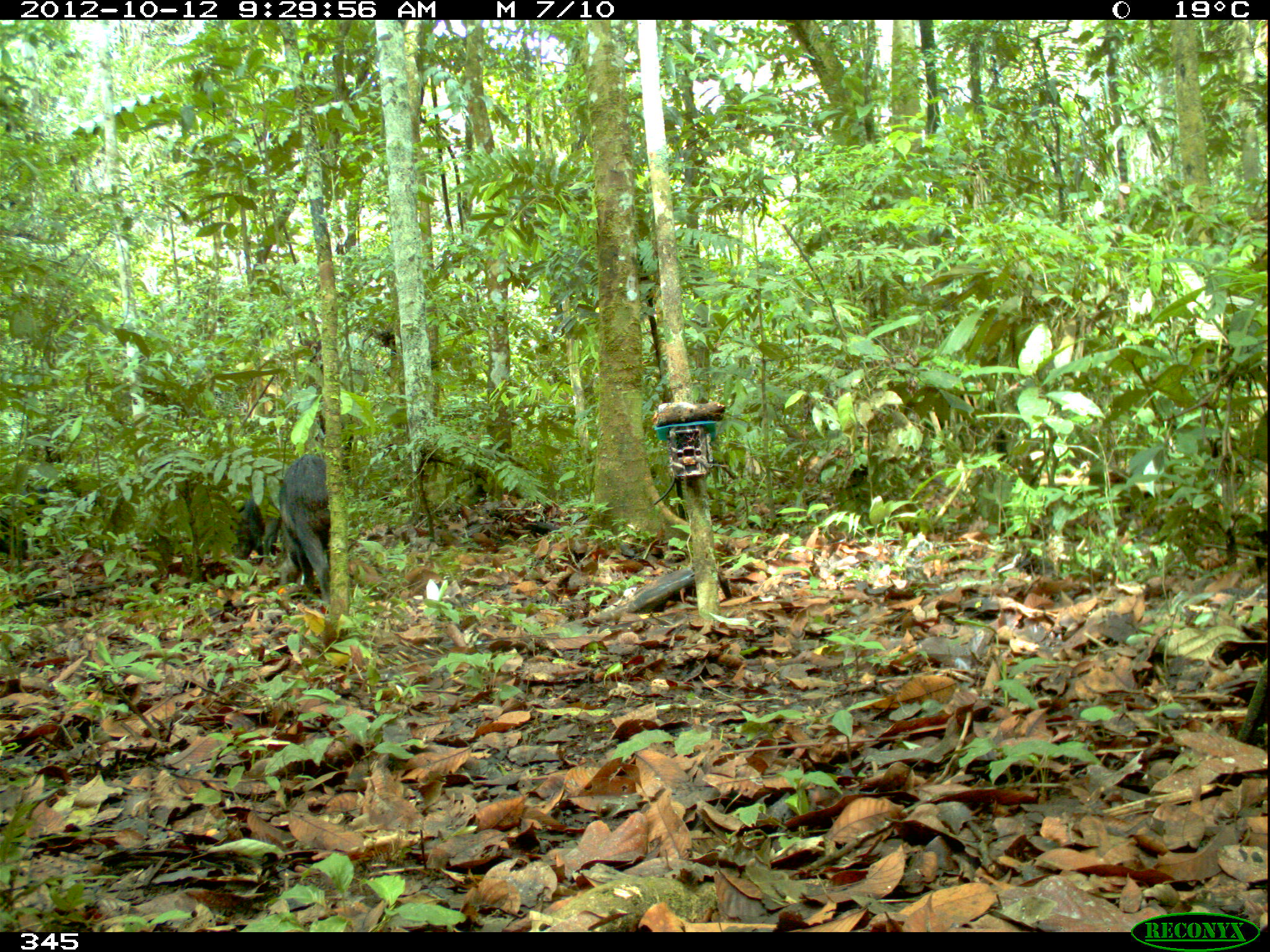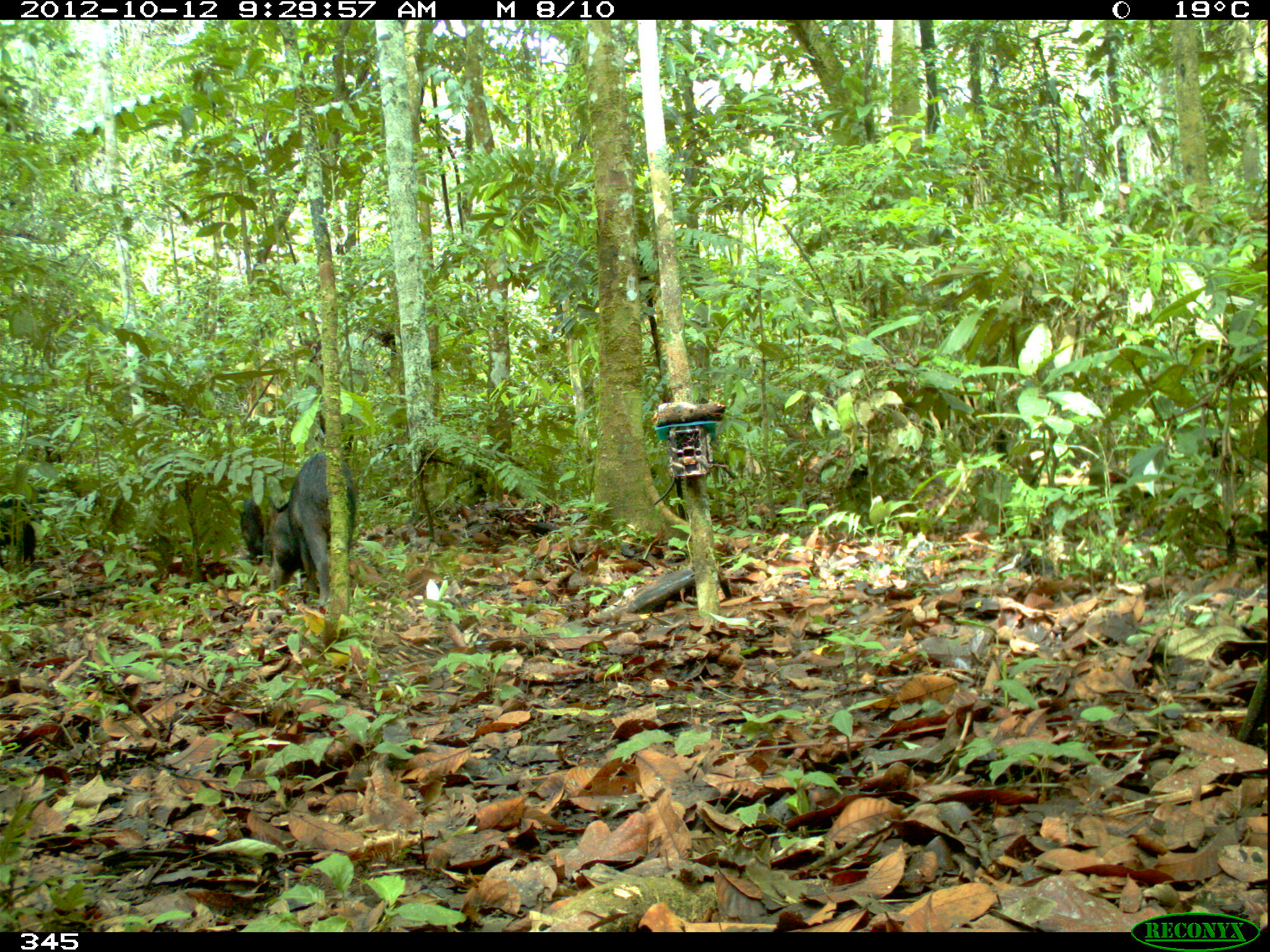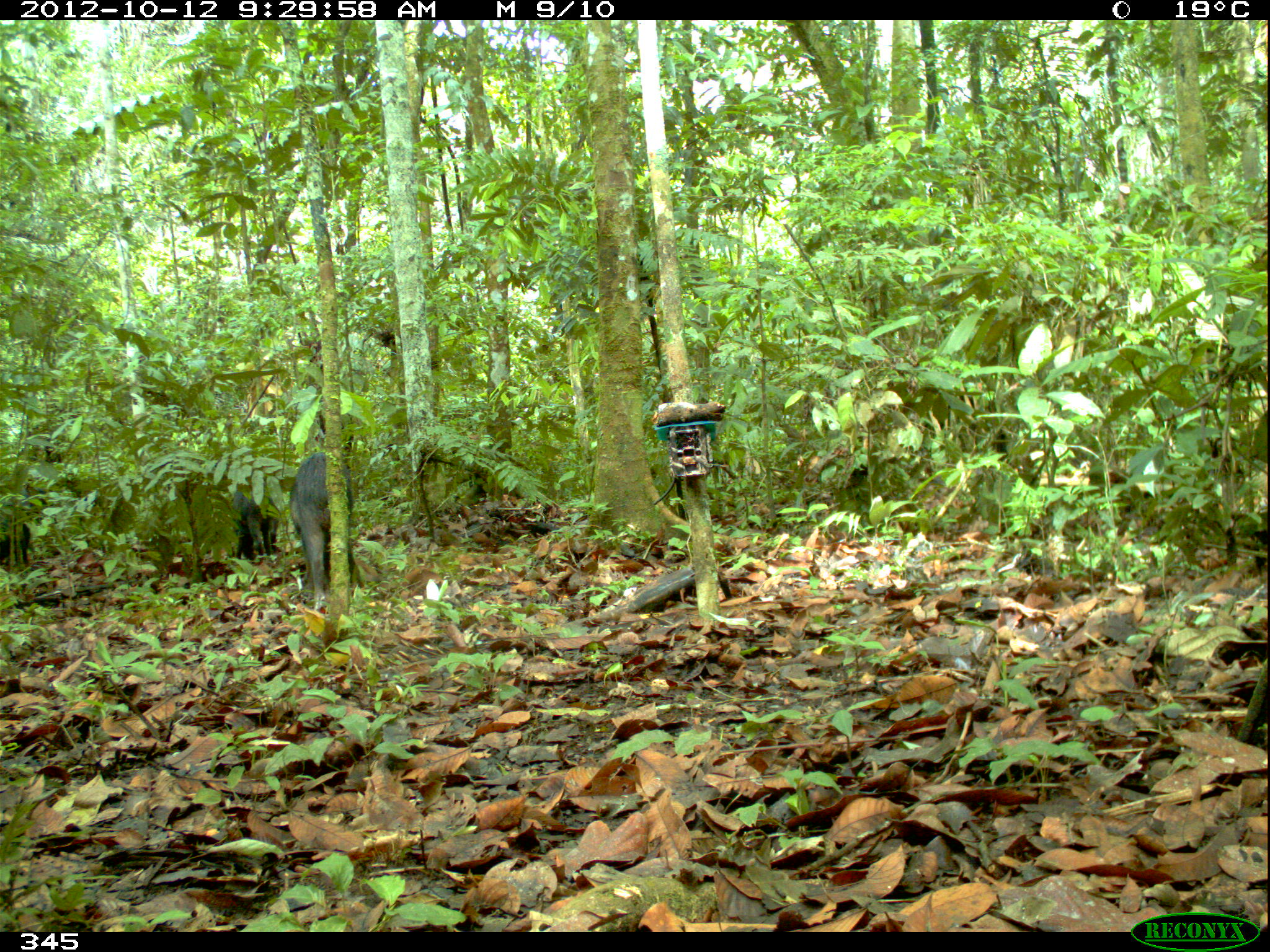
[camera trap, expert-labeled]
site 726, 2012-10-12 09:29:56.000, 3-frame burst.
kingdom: Animalia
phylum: Chordata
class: Mammalia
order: Artiodactyla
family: Tayassuidae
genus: Tayassu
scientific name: Tayassu pecari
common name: white-lipped peccary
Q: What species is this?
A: Tayassu pecari (white-lipped peccary).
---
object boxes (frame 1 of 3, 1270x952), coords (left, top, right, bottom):
tayassu pecari: (273, 452, 353, 611); (0, 490, 89, 559); (223, 496, 282, 563)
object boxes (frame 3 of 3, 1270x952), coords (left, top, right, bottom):
tayassu pecari: (292, 446, 357, 610); (0, 445, 58, 573); (224, 470, 282, 563)